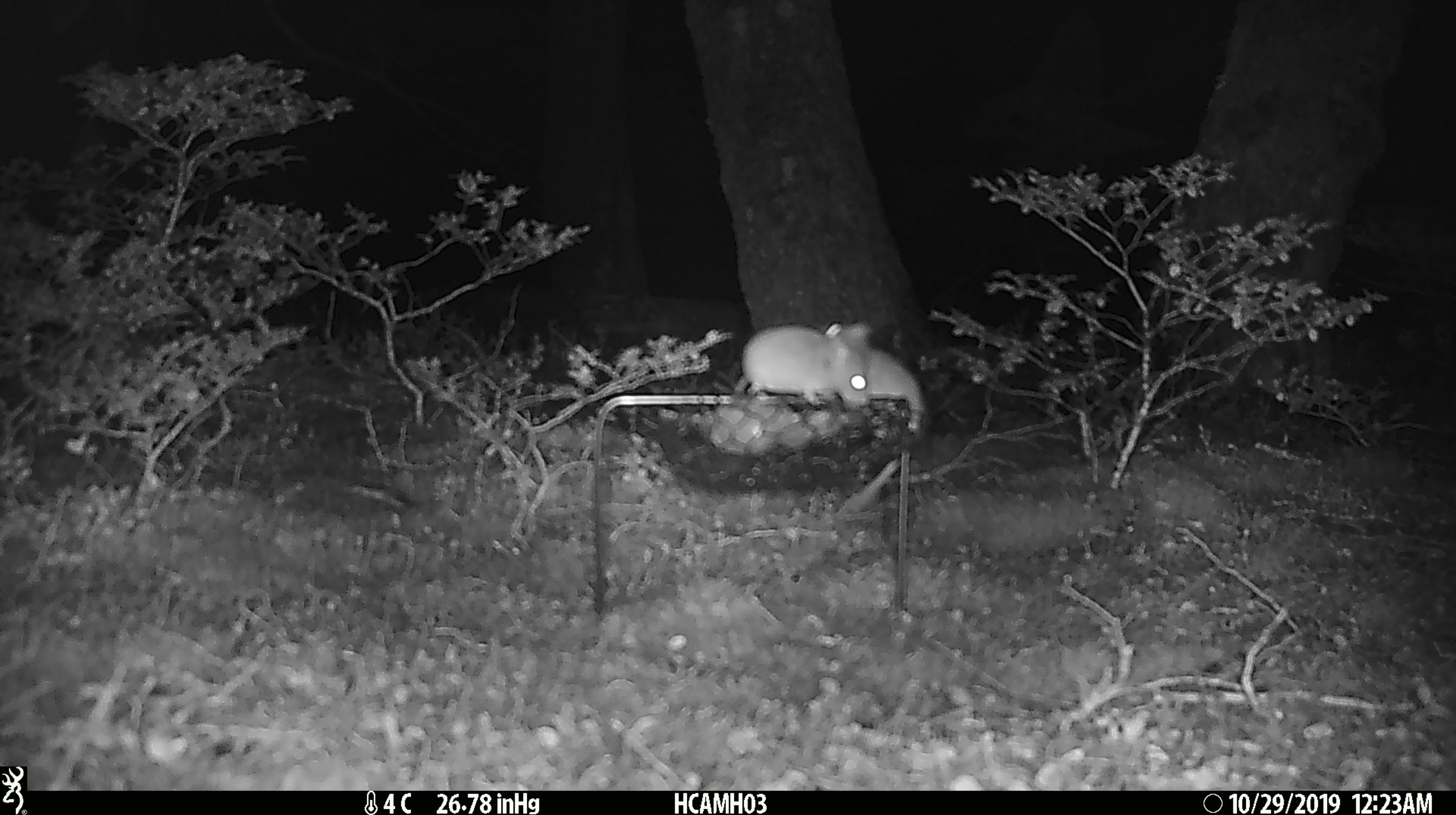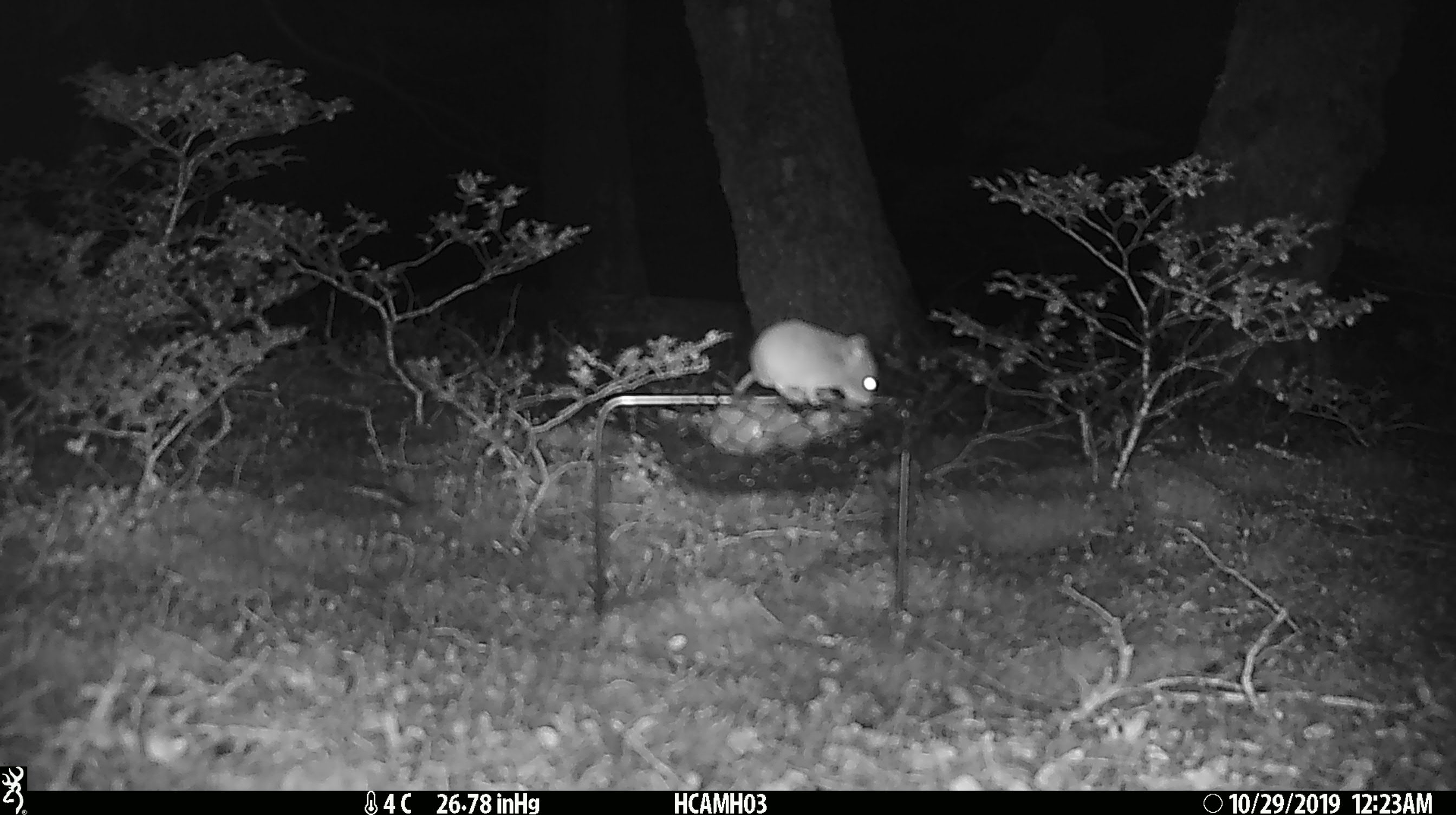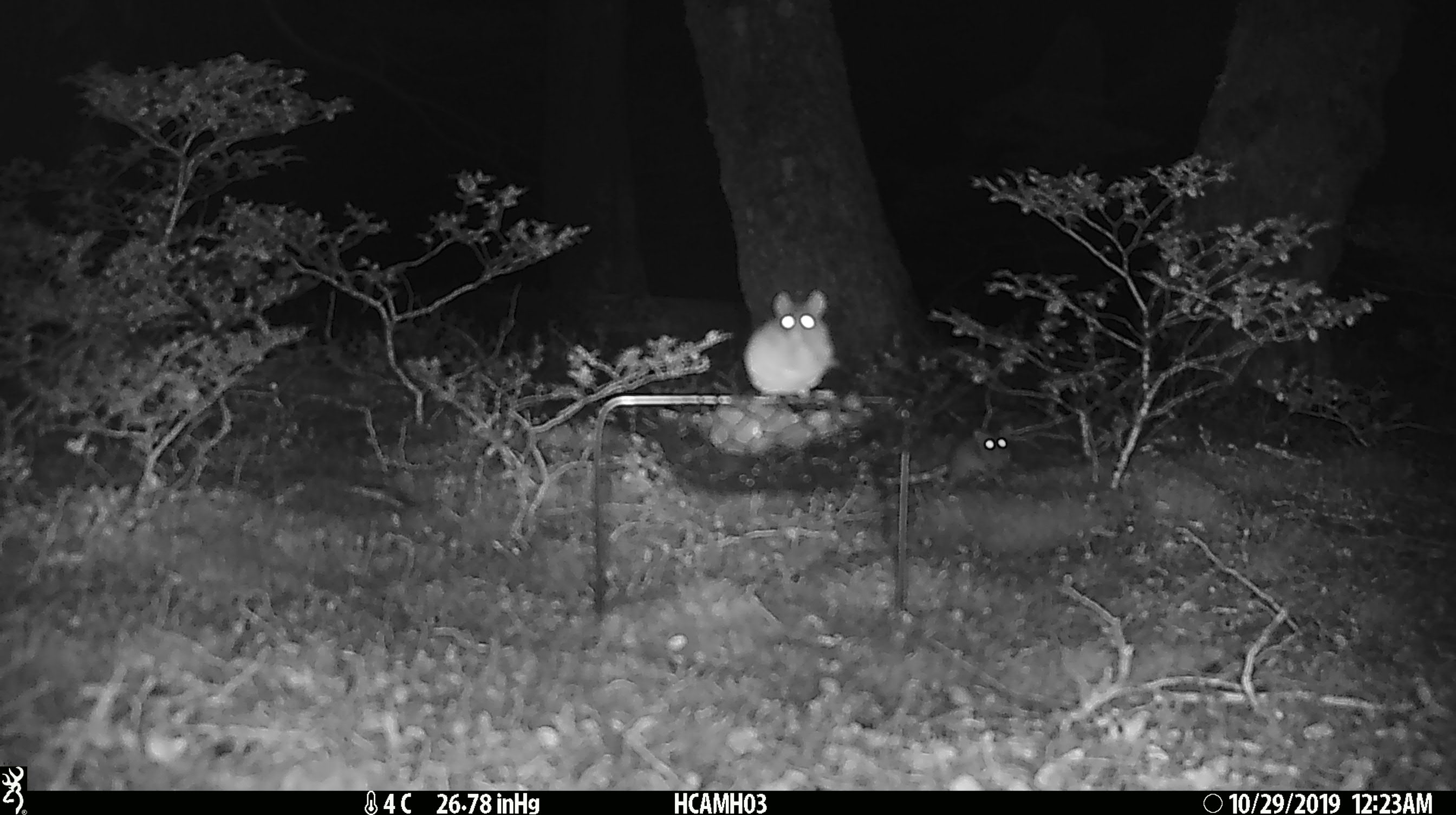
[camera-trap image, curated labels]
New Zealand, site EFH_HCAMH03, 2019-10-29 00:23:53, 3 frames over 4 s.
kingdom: Animalia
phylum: Chordata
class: Mammalia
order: Rodentia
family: Muridae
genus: Mus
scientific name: Mus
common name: mouse